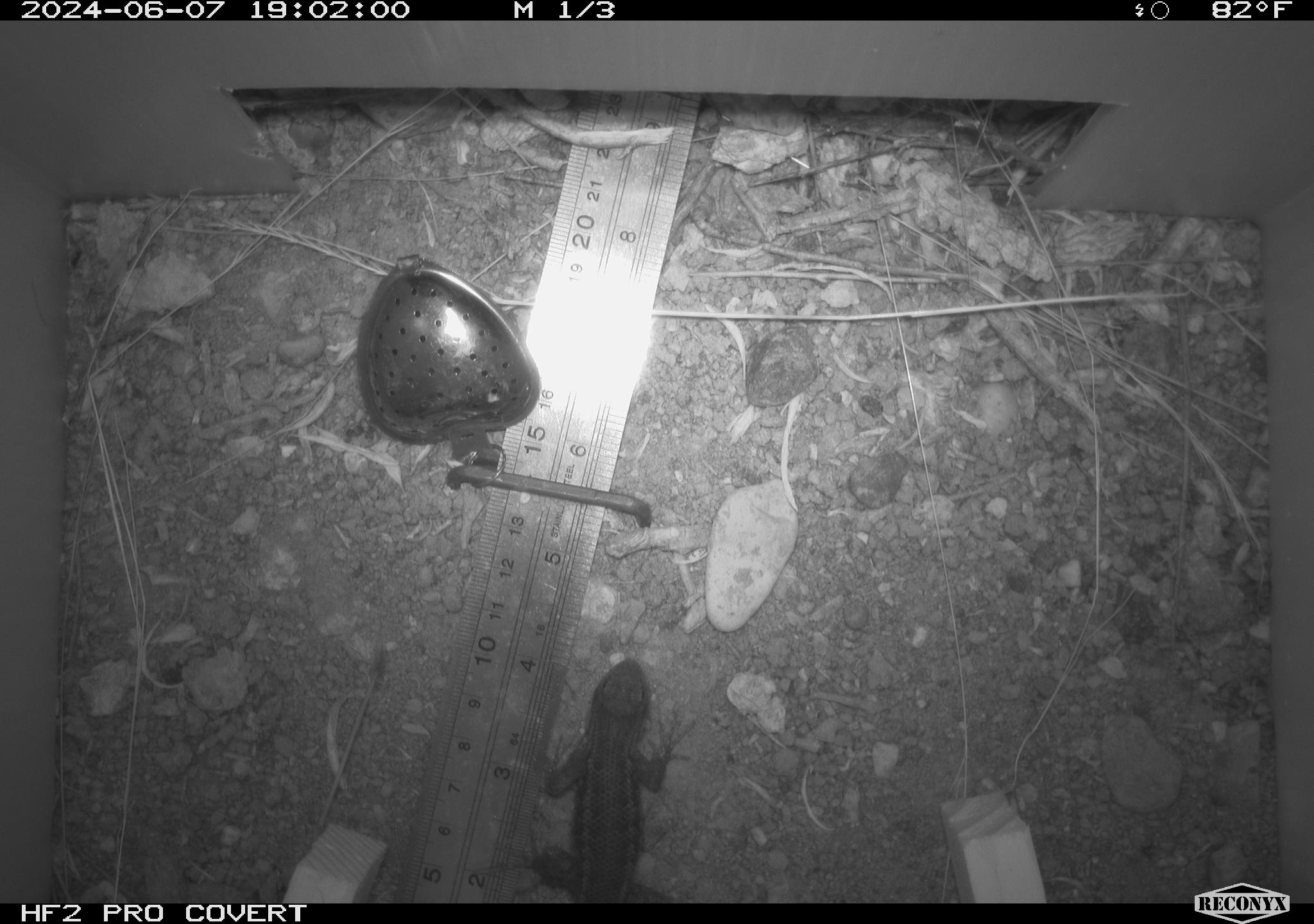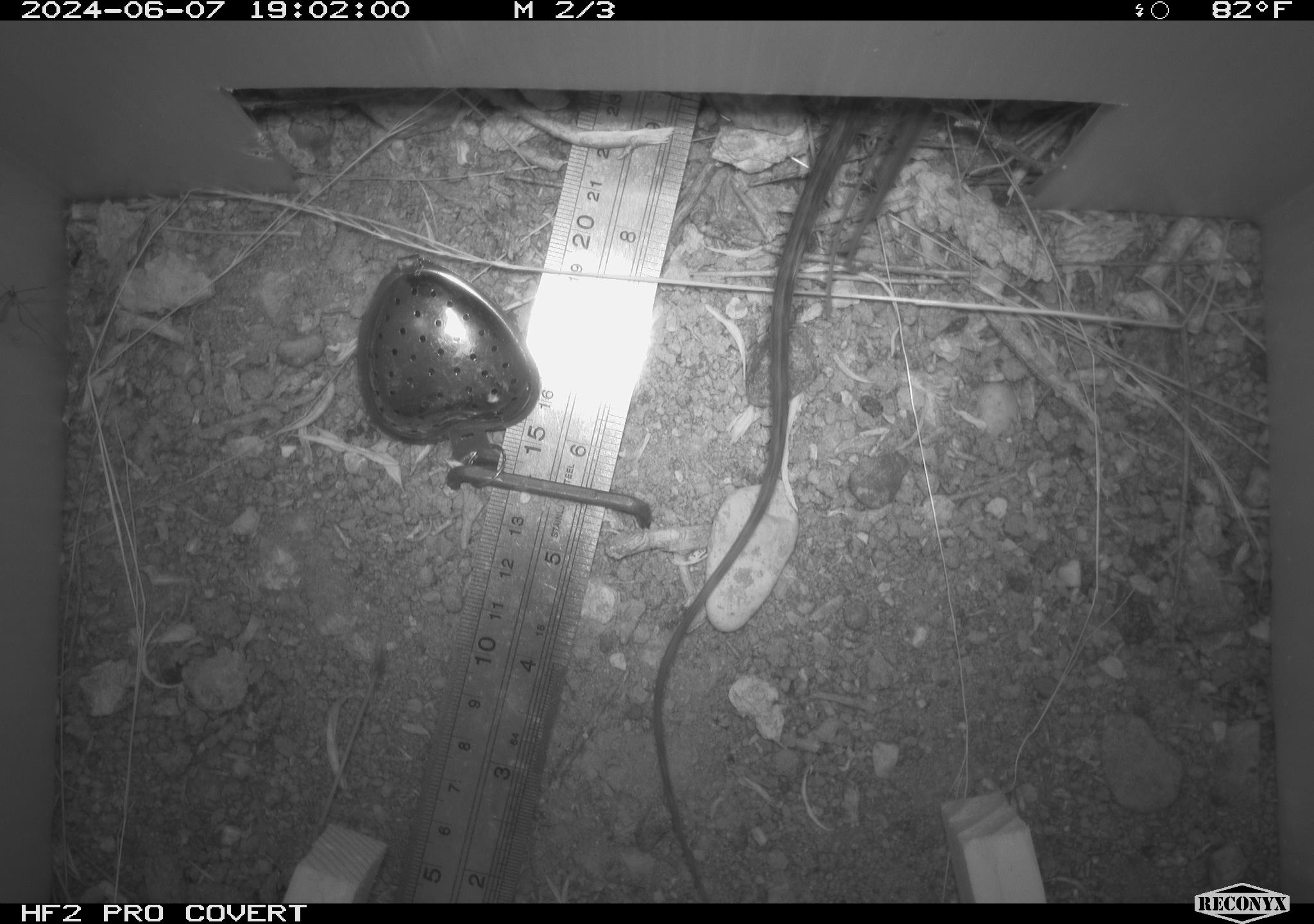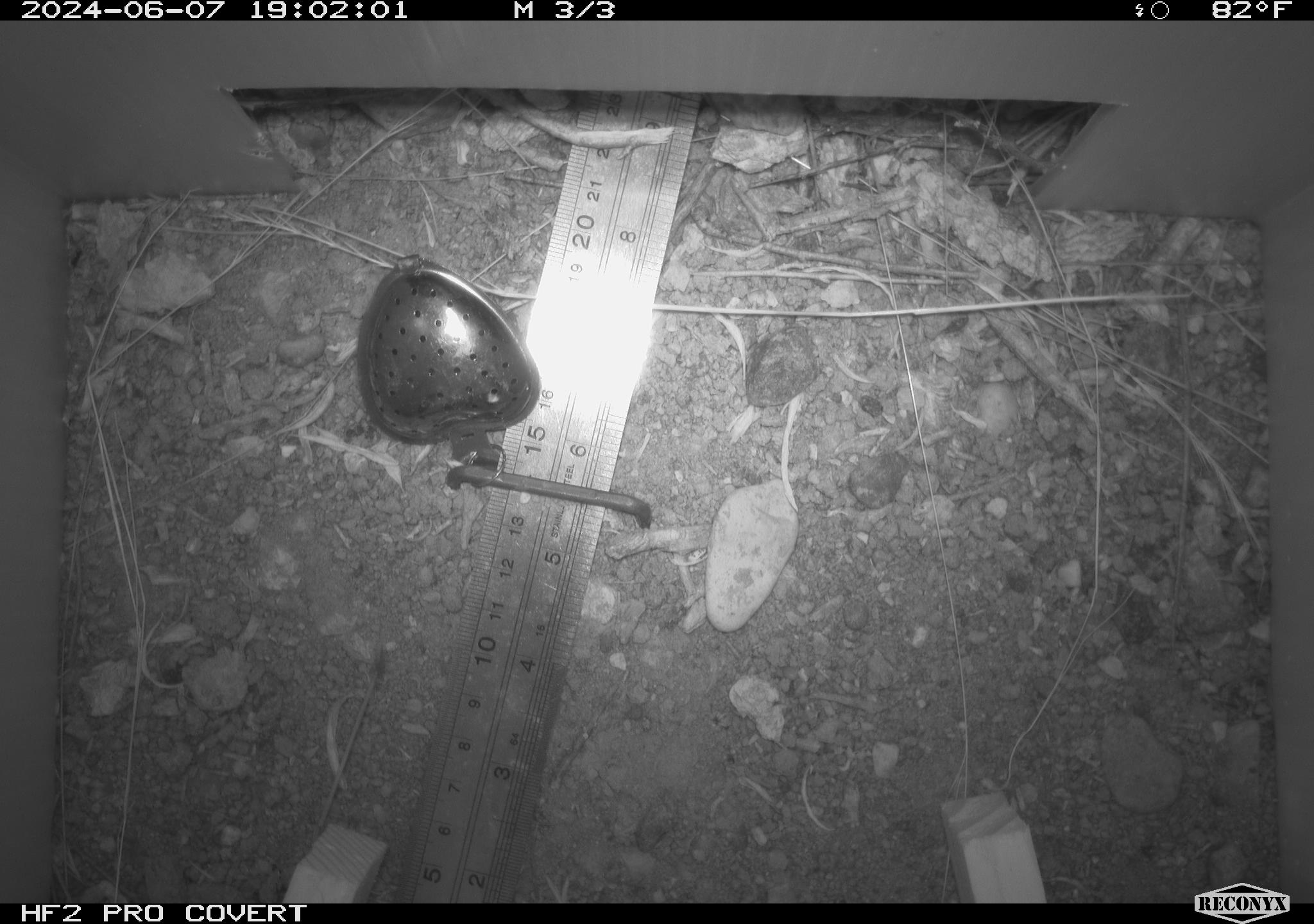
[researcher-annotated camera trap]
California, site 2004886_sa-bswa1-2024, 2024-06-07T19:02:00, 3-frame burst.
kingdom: Animalia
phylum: Chordata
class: Reptilia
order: Squamata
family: Phrynosomatidae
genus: Sceloporus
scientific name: Sceloporus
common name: spiny lizards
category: sceloporus species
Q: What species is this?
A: Sceloporus species (spiny lizards) (Sceloporus).